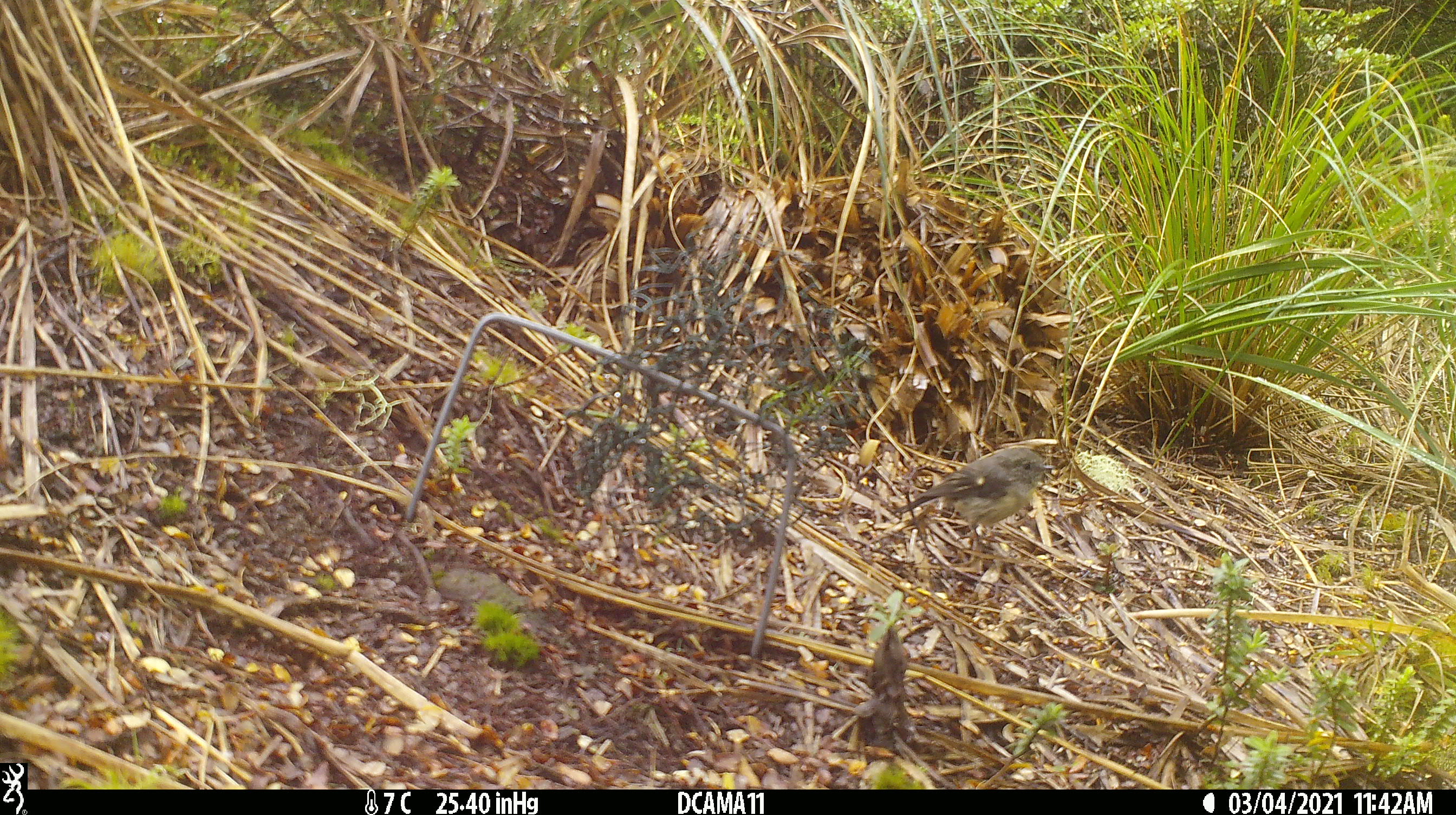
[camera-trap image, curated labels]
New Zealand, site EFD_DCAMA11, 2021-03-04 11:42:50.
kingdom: Animalia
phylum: Chordata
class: Aves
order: Passeriformes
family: Petroicidae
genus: Petroica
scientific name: Petroica macrocephala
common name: tomtit